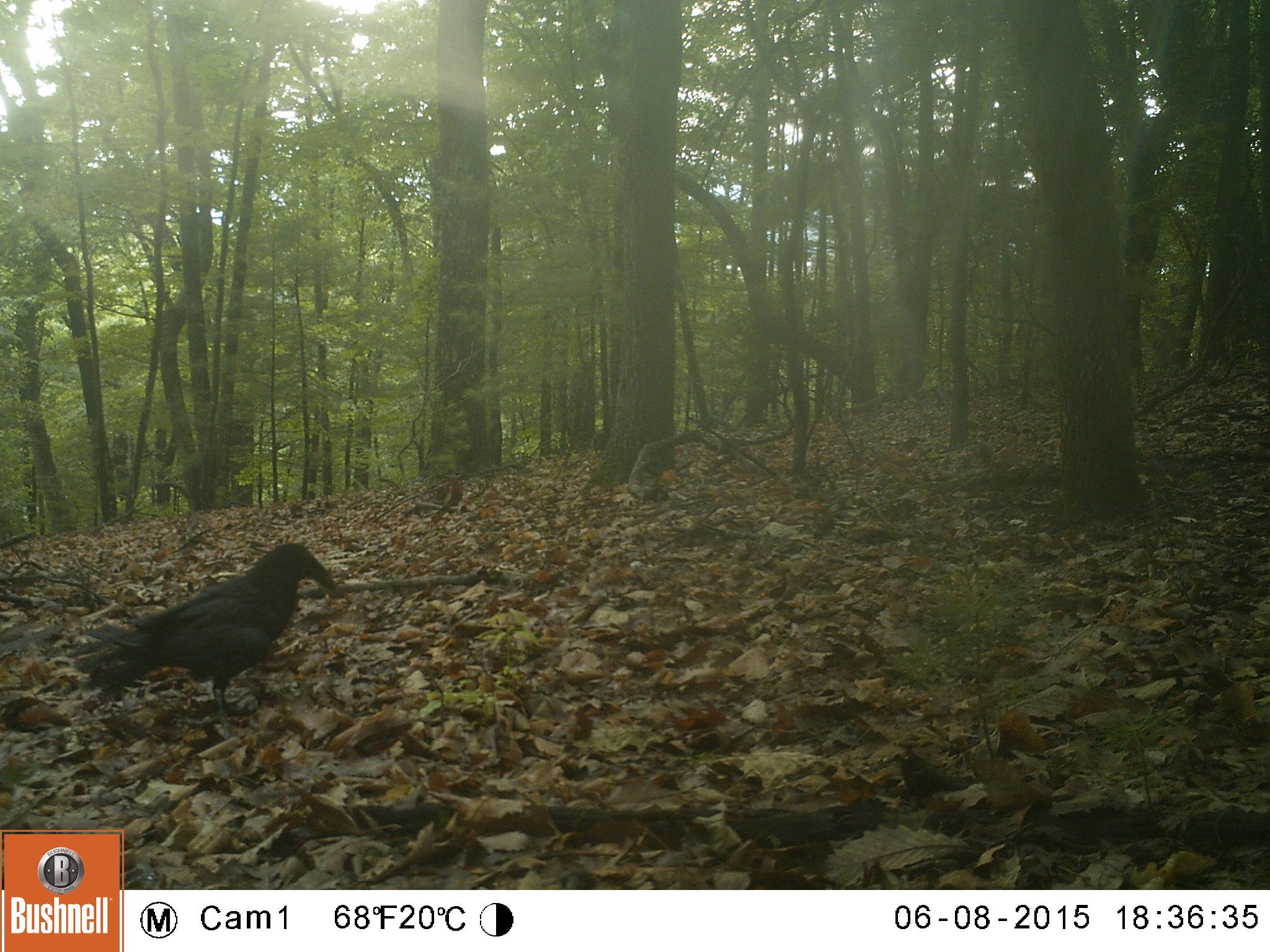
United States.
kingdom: Animalia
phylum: Chordata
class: Aves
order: Passeriformes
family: Corvidae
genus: Corvus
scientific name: Corvus brachyrhynchos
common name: american crow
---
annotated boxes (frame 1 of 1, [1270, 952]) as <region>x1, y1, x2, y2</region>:
American Crow: <region>83, 523, 355, 733</region>